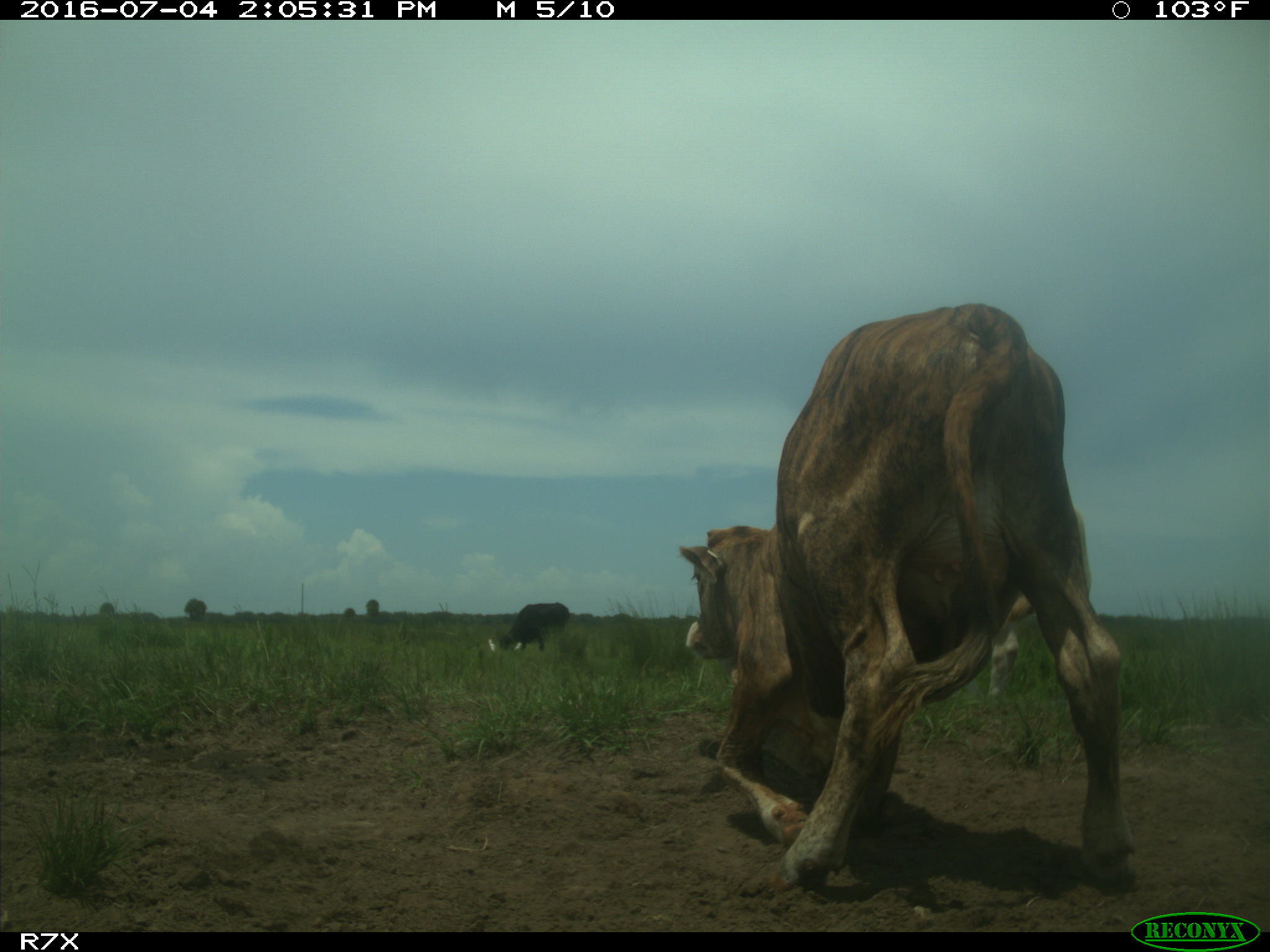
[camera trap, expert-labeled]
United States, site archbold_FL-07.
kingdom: Animalia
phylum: Chordata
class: Mammalia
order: Artiodactyla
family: Bovidae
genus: Bos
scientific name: Bos taurus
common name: domestic cow